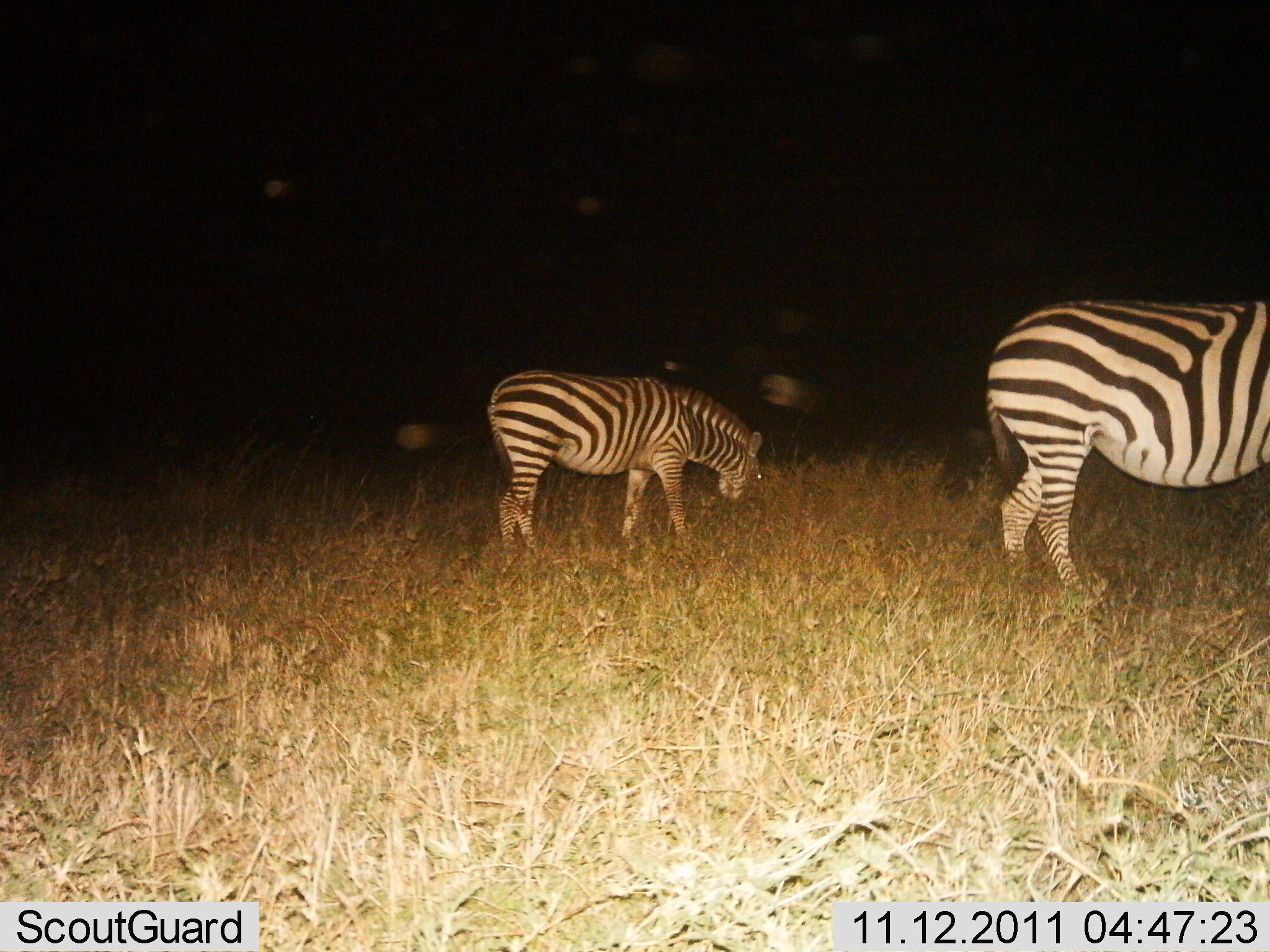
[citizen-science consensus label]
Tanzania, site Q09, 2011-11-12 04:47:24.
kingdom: Animalia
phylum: Chordata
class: Mammalia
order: Perissodactyla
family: Equidae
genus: Equus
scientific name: Equus quagga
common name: plains zebra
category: zebra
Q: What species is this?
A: Zebra (plains zebra) (Equus quagga).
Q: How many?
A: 2.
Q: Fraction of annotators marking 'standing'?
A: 42%.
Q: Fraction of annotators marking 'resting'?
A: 0%.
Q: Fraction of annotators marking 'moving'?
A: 8%.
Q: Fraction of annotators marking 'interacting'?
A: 0%.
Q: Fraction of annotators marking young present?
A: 0%.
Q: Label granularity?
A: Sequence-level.